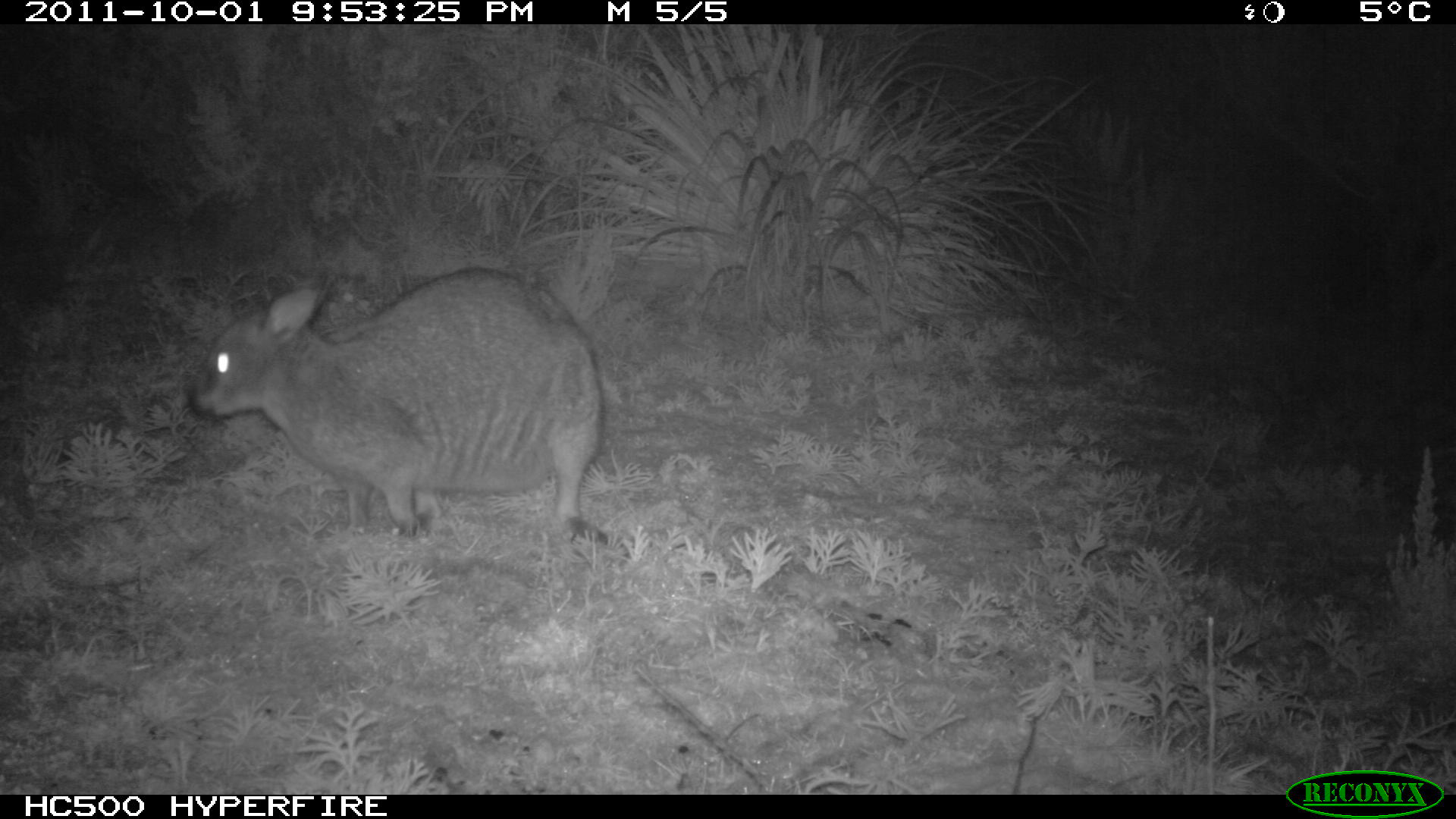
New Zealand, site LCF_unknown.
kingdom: Animalia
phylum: Chordata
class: Mammalia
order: Diprotodontia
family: Macropodidae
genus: Notamacropus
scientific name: Notamacropus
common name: wallaby